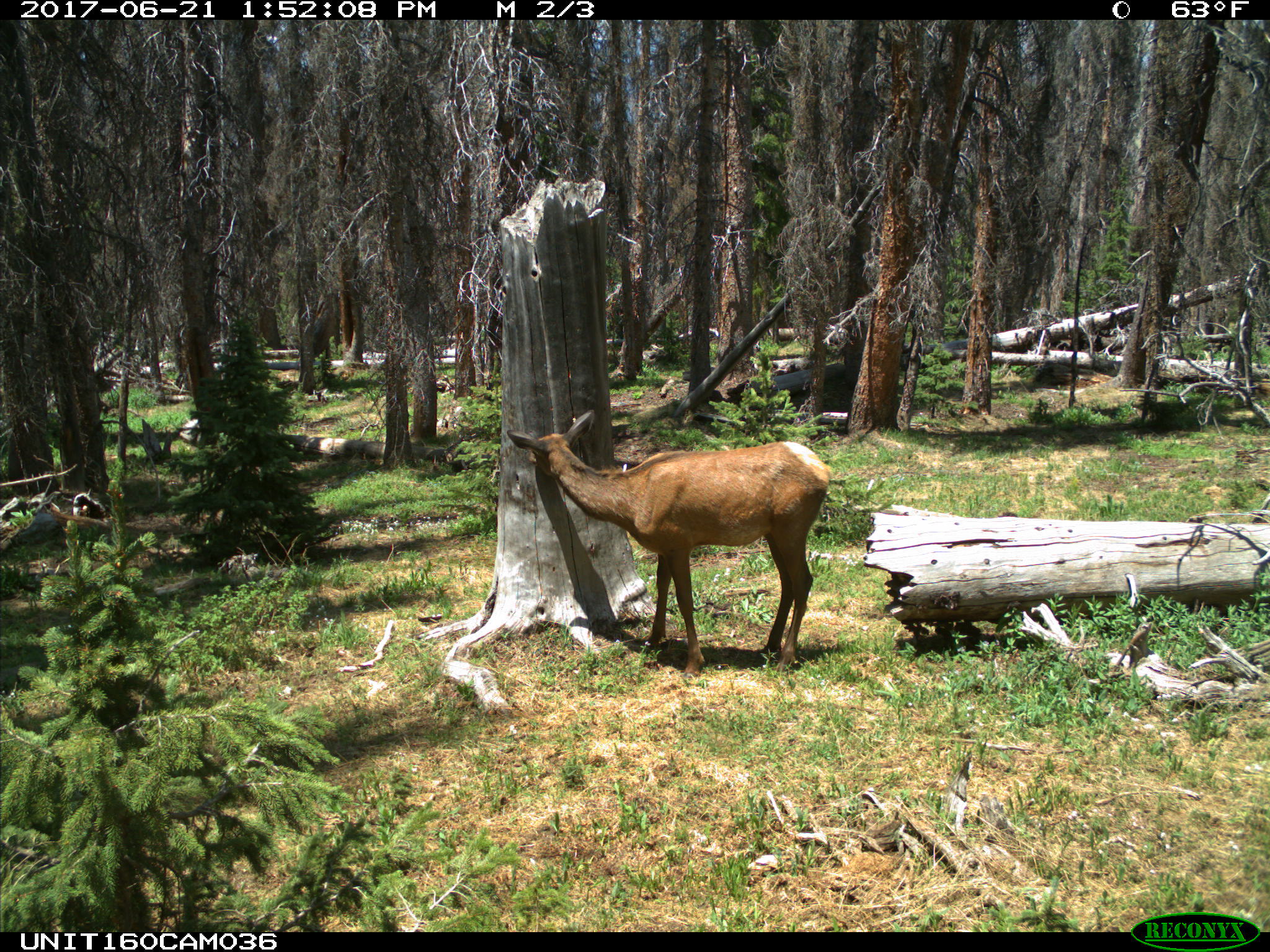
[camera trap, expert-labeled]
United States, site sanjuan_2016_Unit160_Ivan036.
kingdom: Animalia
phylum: Chordata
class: Mammalia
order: Artiodactyla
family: Cervidae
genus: Cervus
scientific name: Cervus elaphus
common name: red deer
Cervus elaphus (red deer).